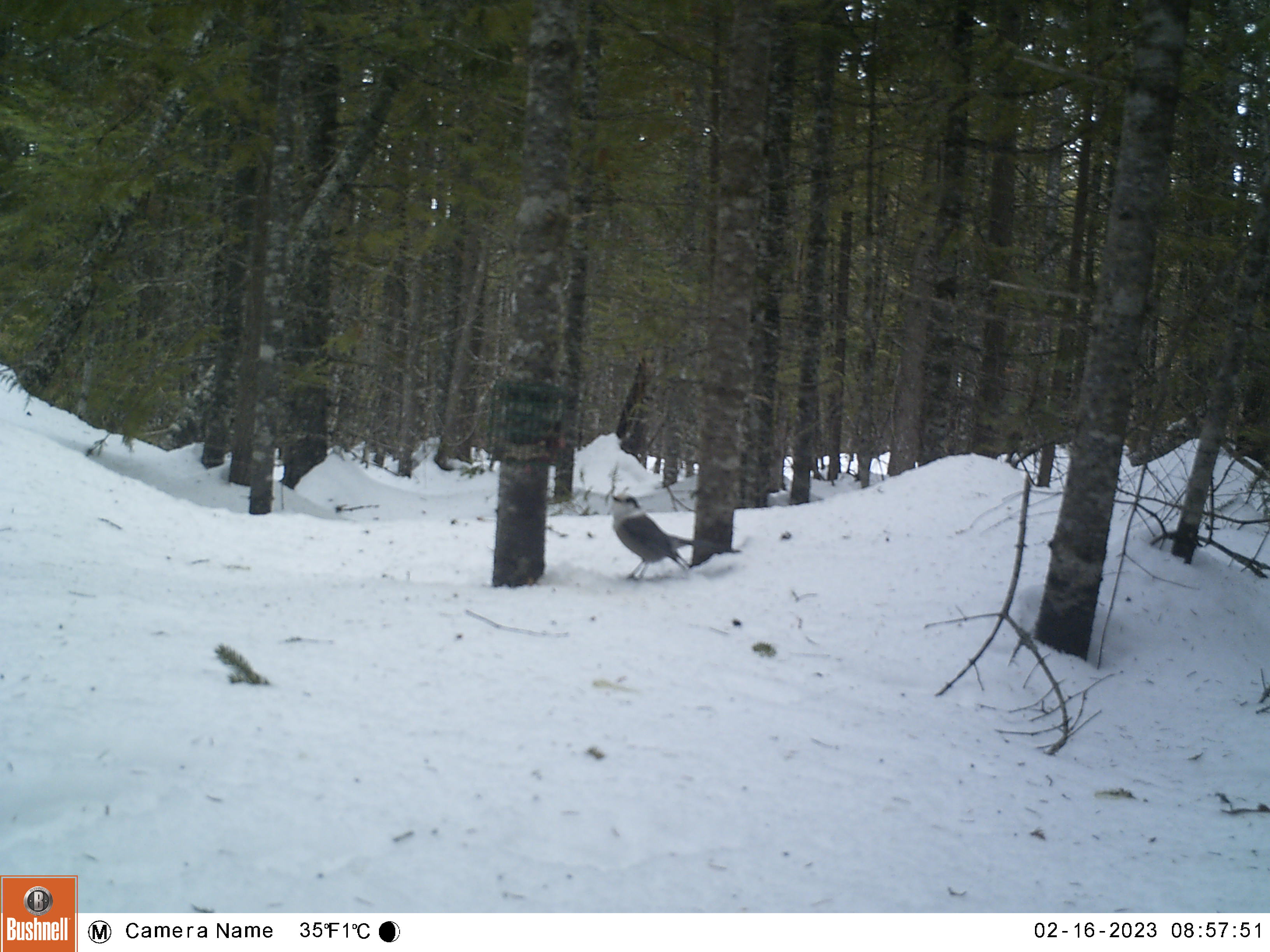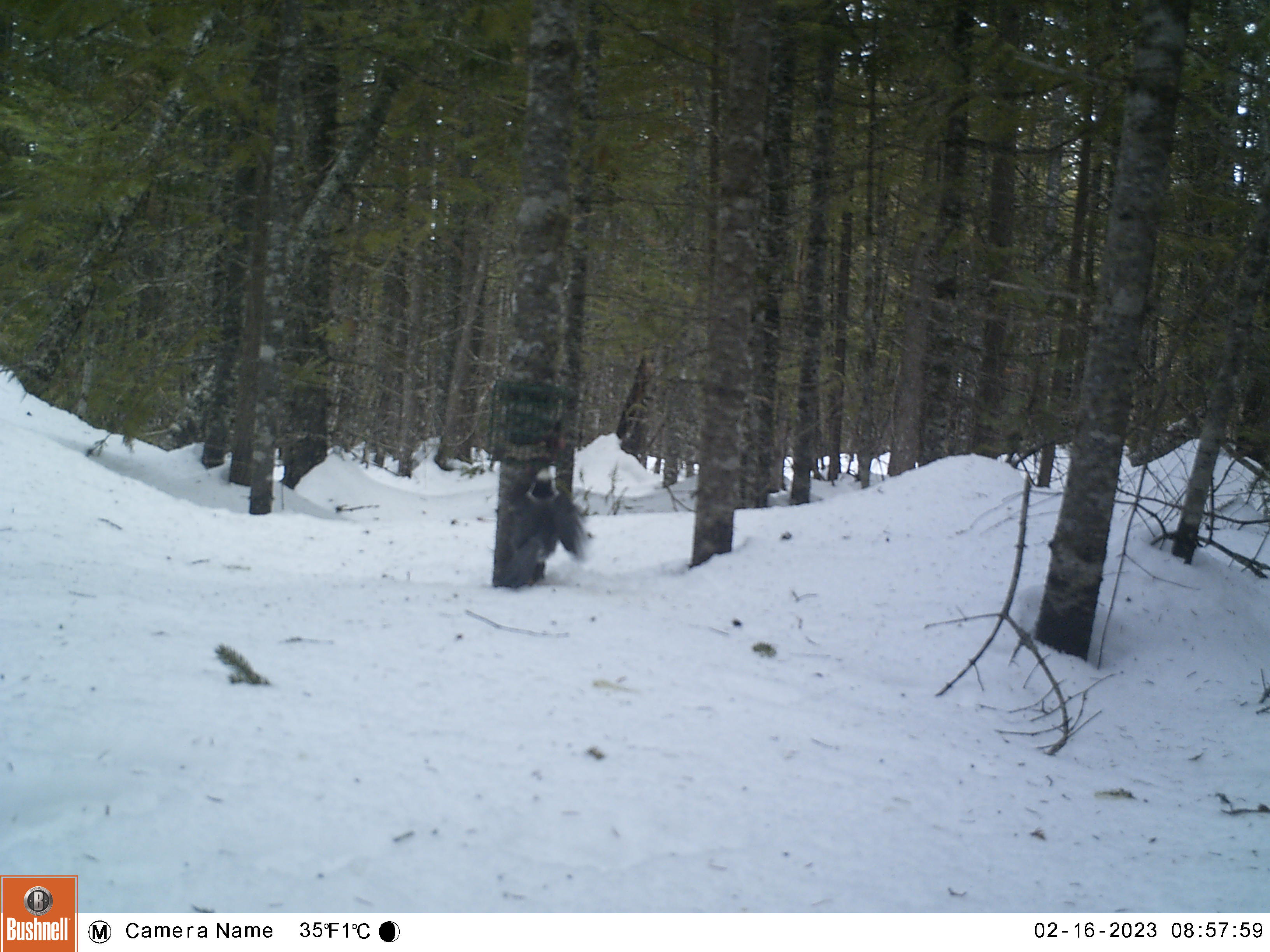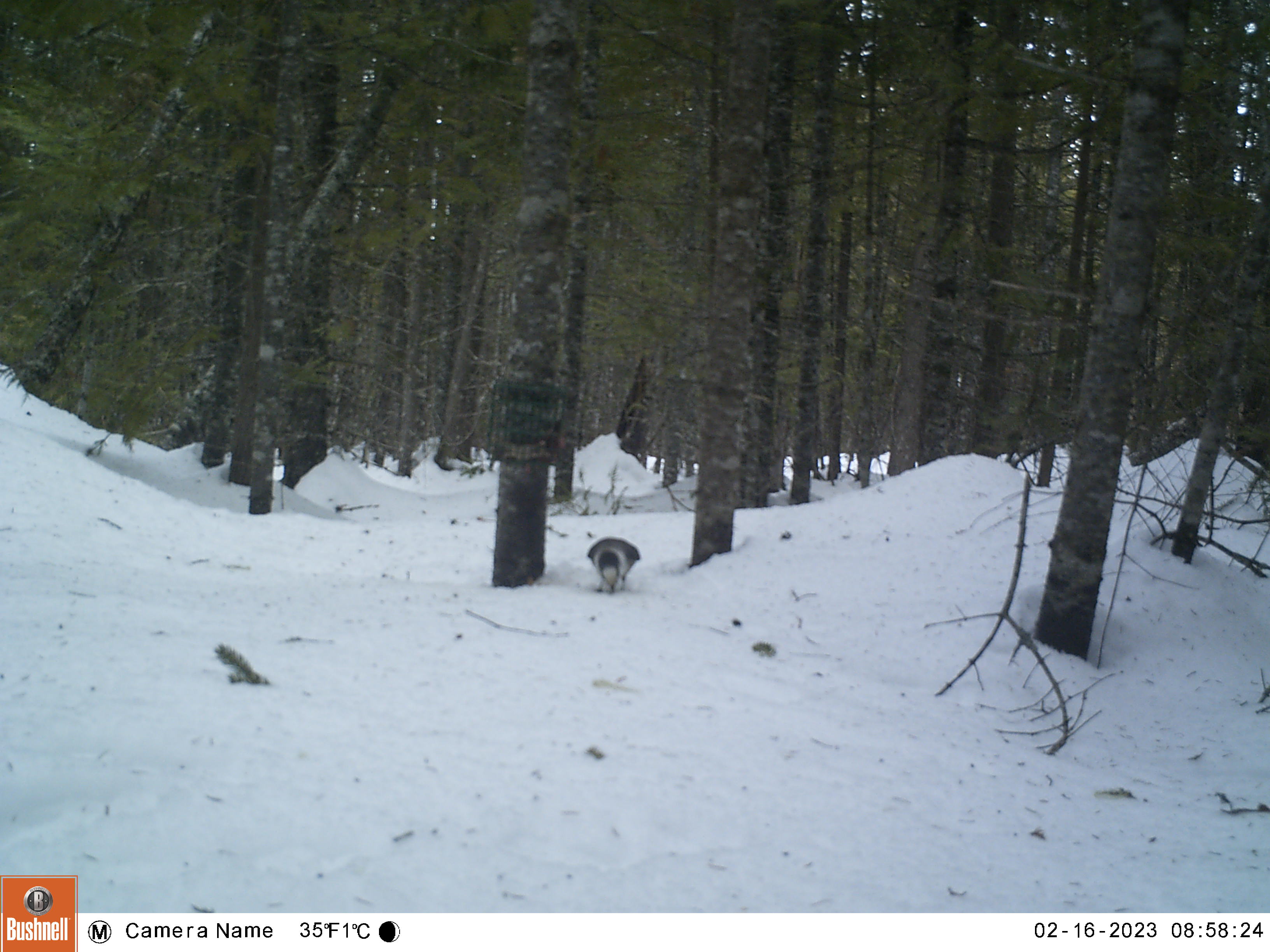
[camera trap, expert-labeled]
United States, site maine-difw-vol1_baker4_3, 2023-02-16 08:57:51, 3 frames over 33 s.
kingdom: Animalia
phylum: Chordata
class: Aves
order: Passeriformes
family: Corvidae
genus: Perisoreus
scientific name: Perisoreus canadensis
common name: canada jay